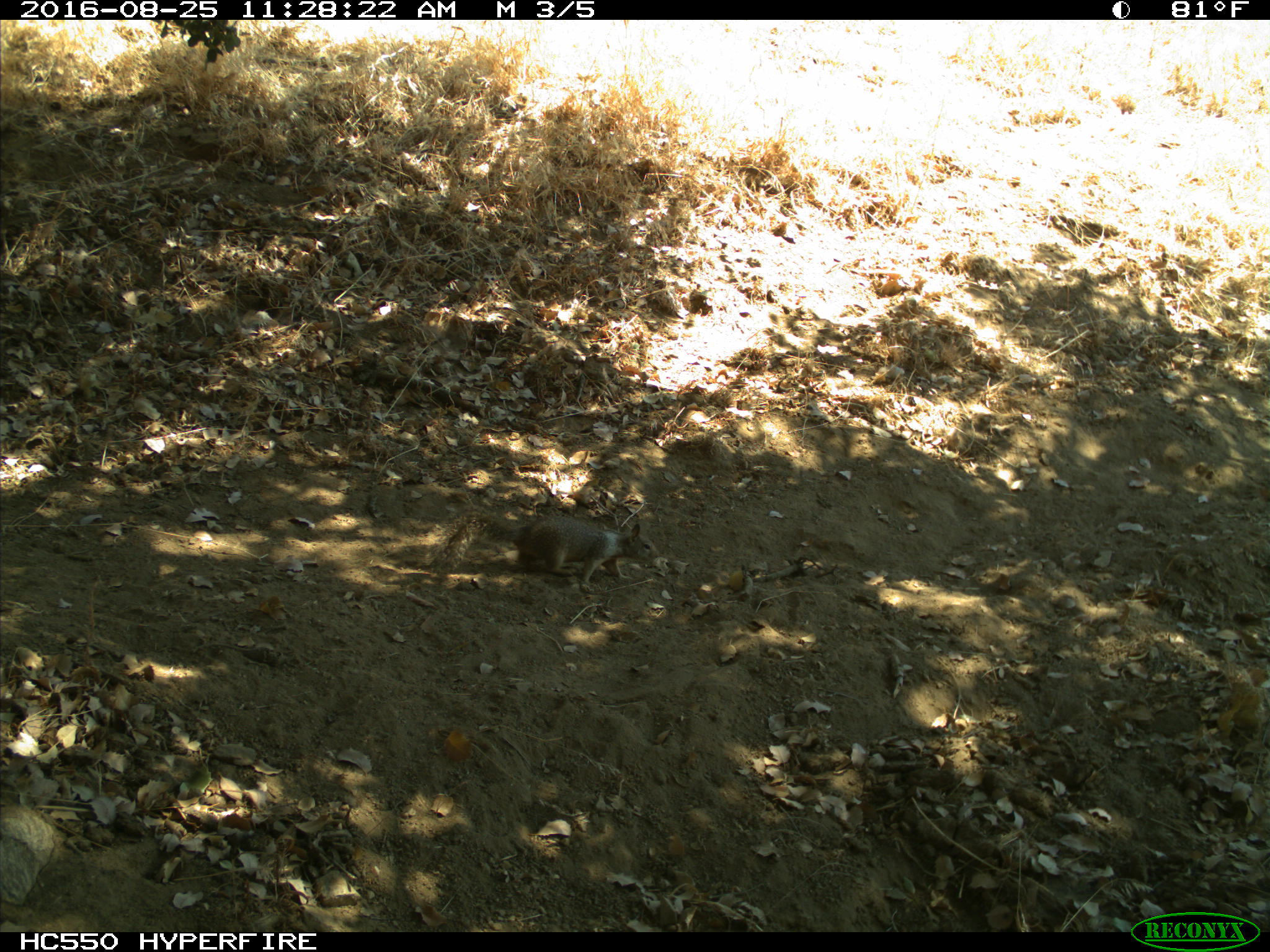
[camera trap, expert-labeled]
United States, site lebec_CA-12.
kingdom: Animalia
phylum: Chordata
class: Mammalia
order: Rodentia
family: Sciuridae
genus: Otospermophilus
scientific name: Otospermophilus beecheyi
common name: california ground squirrel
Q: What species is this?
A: Otospermophilus beecheyi (california ground squirrel).